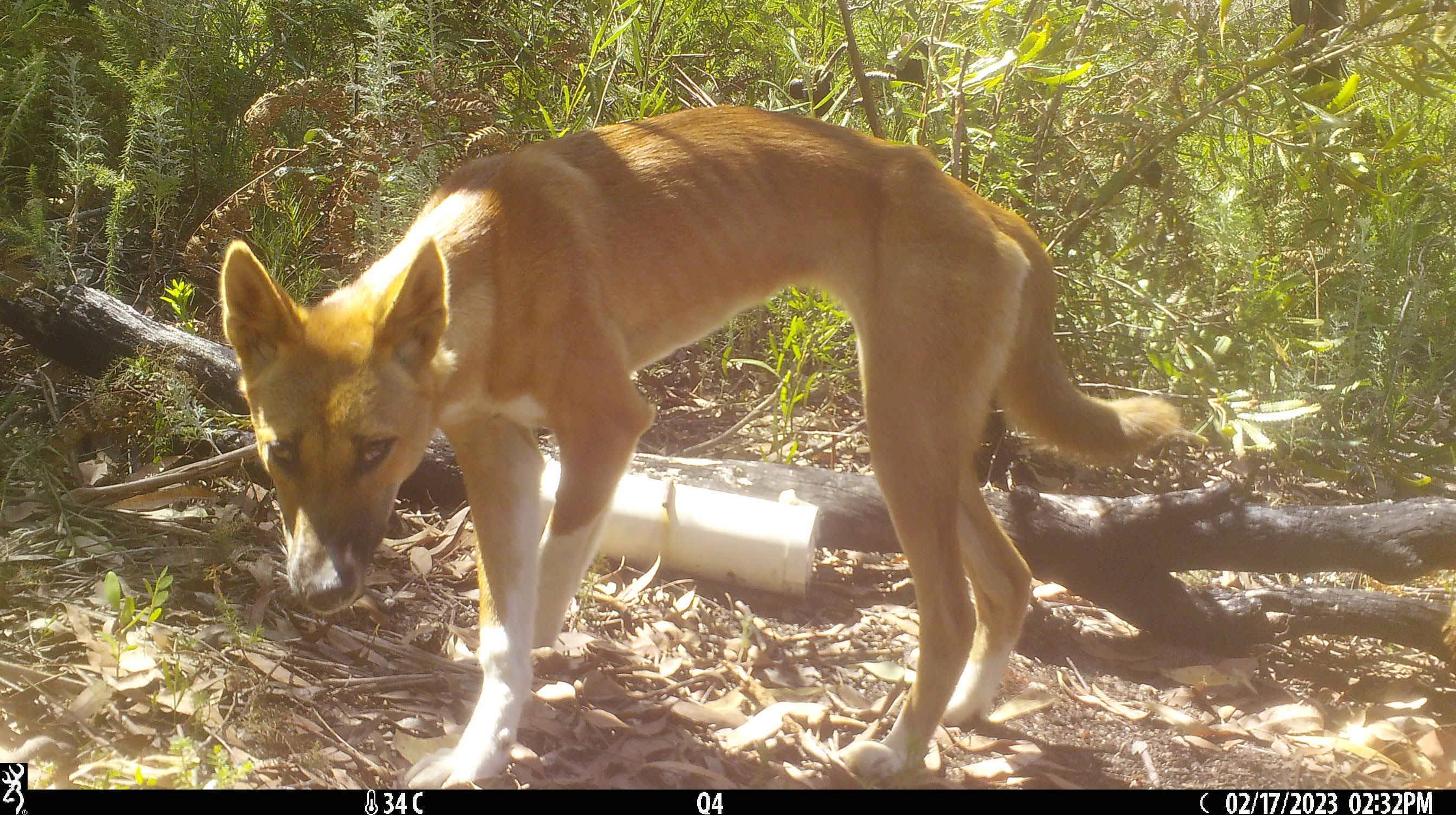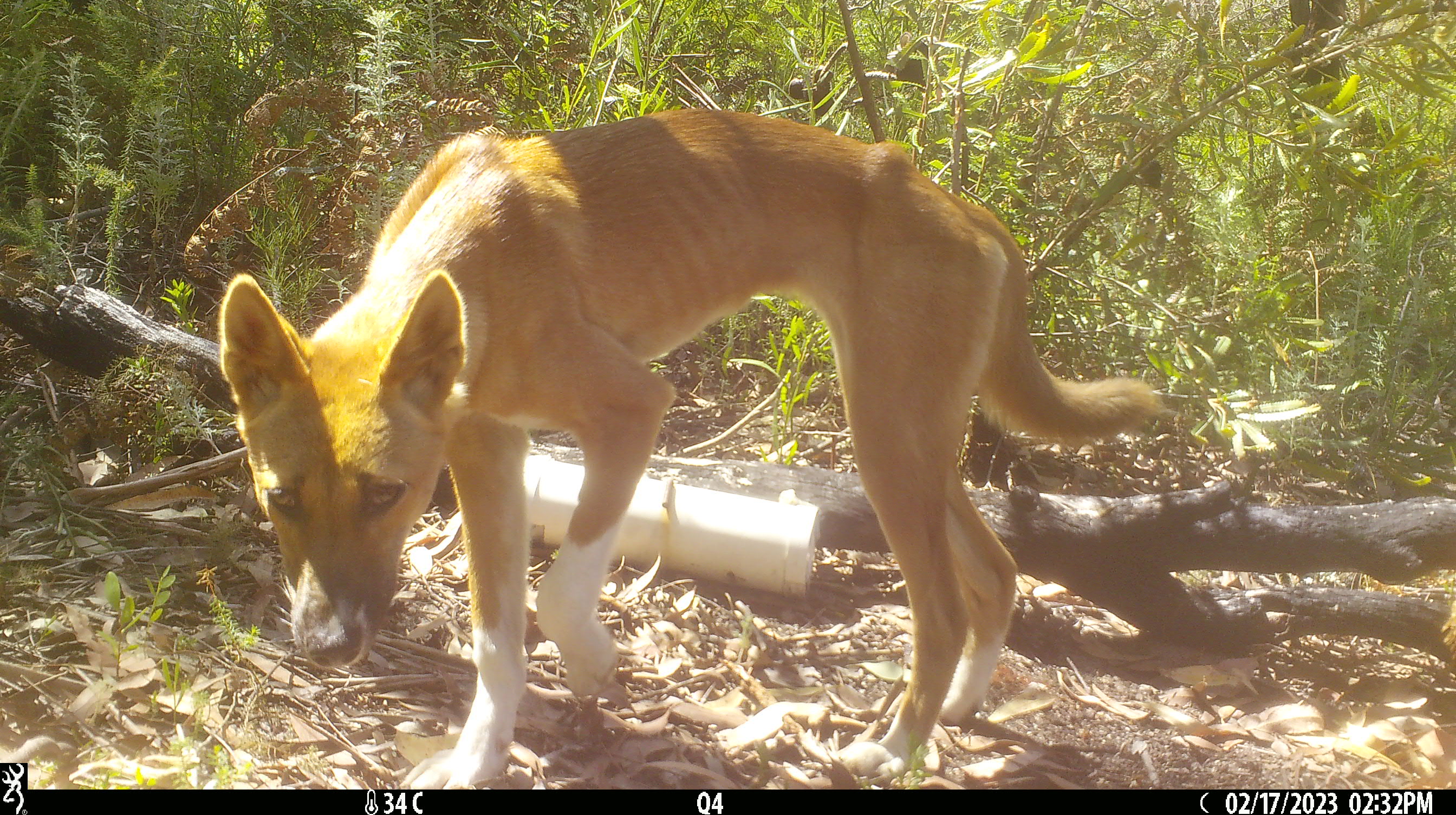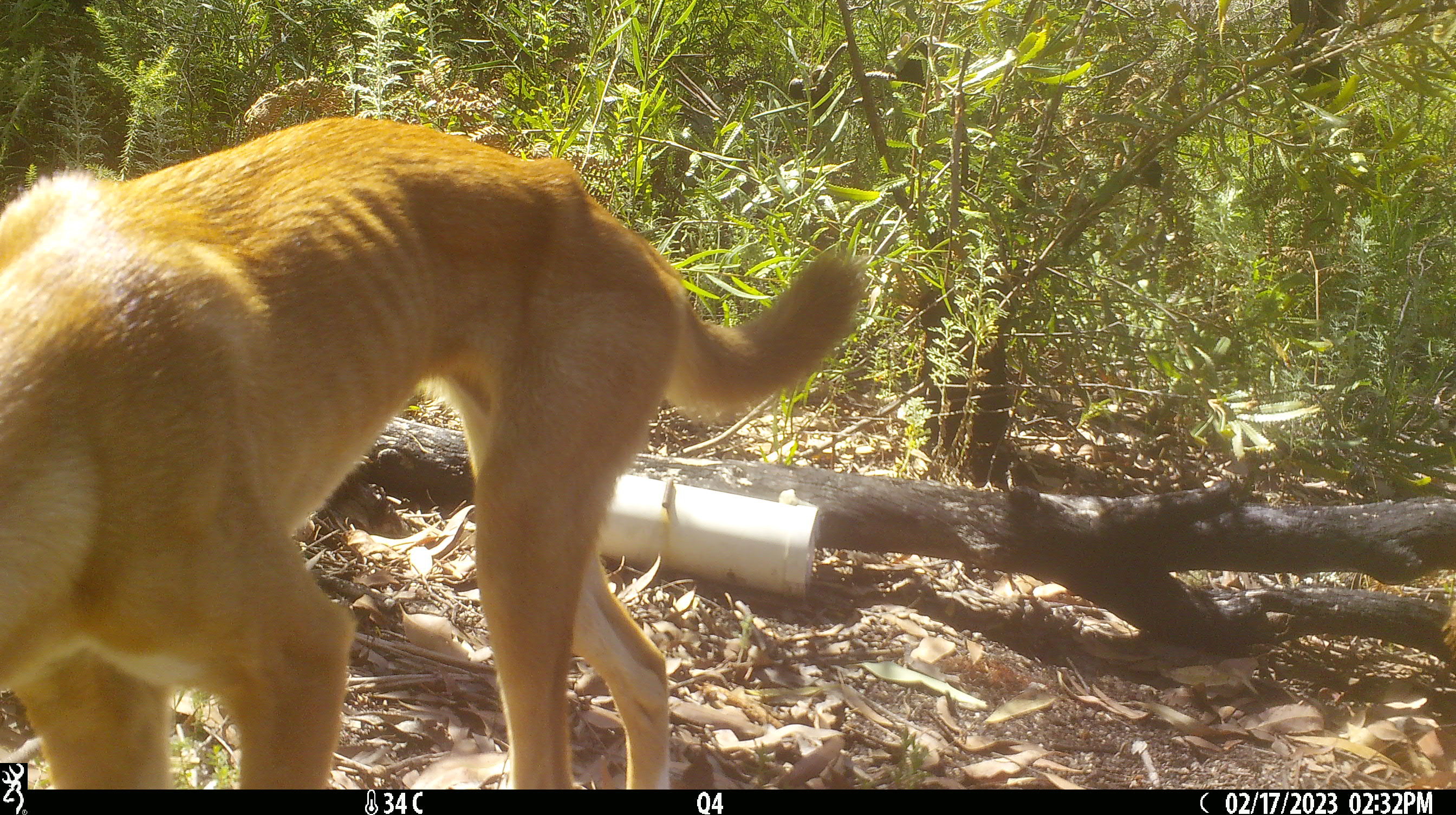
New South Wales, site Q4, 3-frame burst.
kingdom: Animalia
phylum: Chordata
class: Mammalia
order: Carnivora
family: Canidae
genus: Canis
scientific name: Canis familiaris dingo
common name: dingo